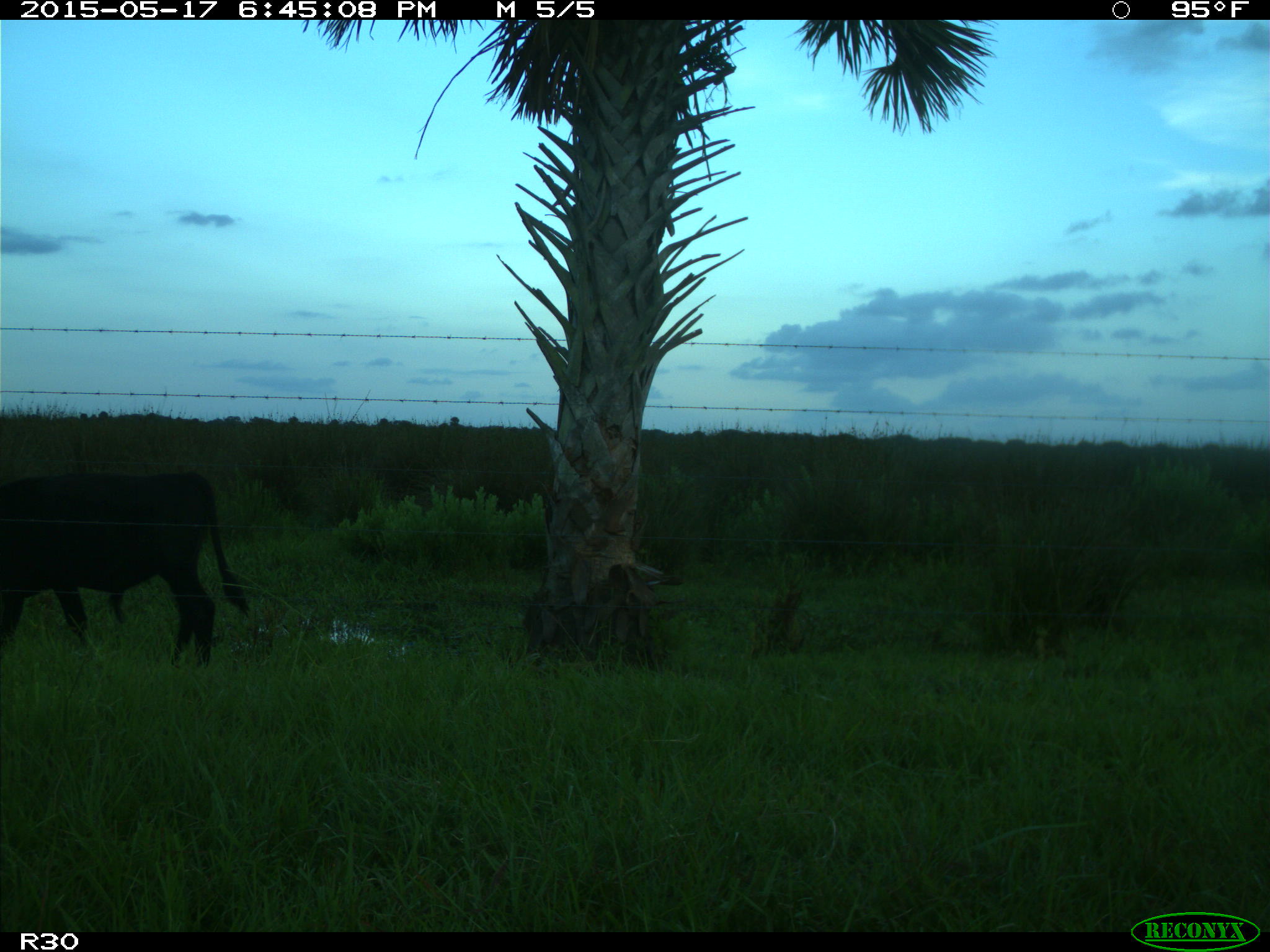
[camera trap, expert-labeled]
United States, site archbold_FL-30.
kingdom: Animalia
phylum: Chordata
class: Mammalia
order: Artiodactyla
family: Bovidae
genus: Bos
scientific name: Bos taurus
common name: domestic cow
Bos taurus (domestic cow).